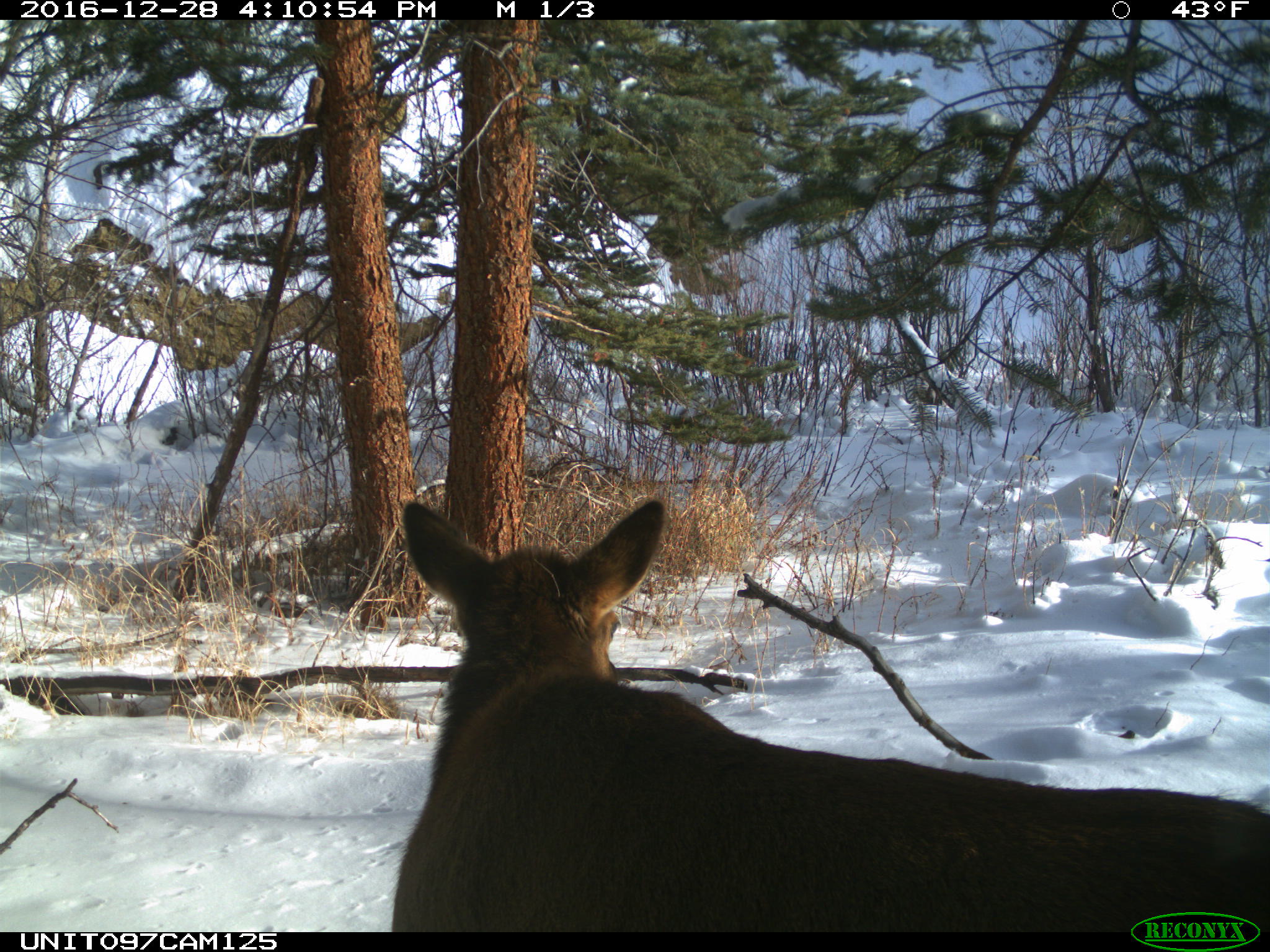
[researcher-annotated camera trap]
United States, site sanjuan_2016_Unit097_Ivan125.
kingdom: Animalia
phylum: Chordata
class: Mammalia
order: Artiodactyla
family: Cervidae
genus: Cervus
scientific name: Cervus elaphus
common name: red deer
Cervus elaphus (red deer).